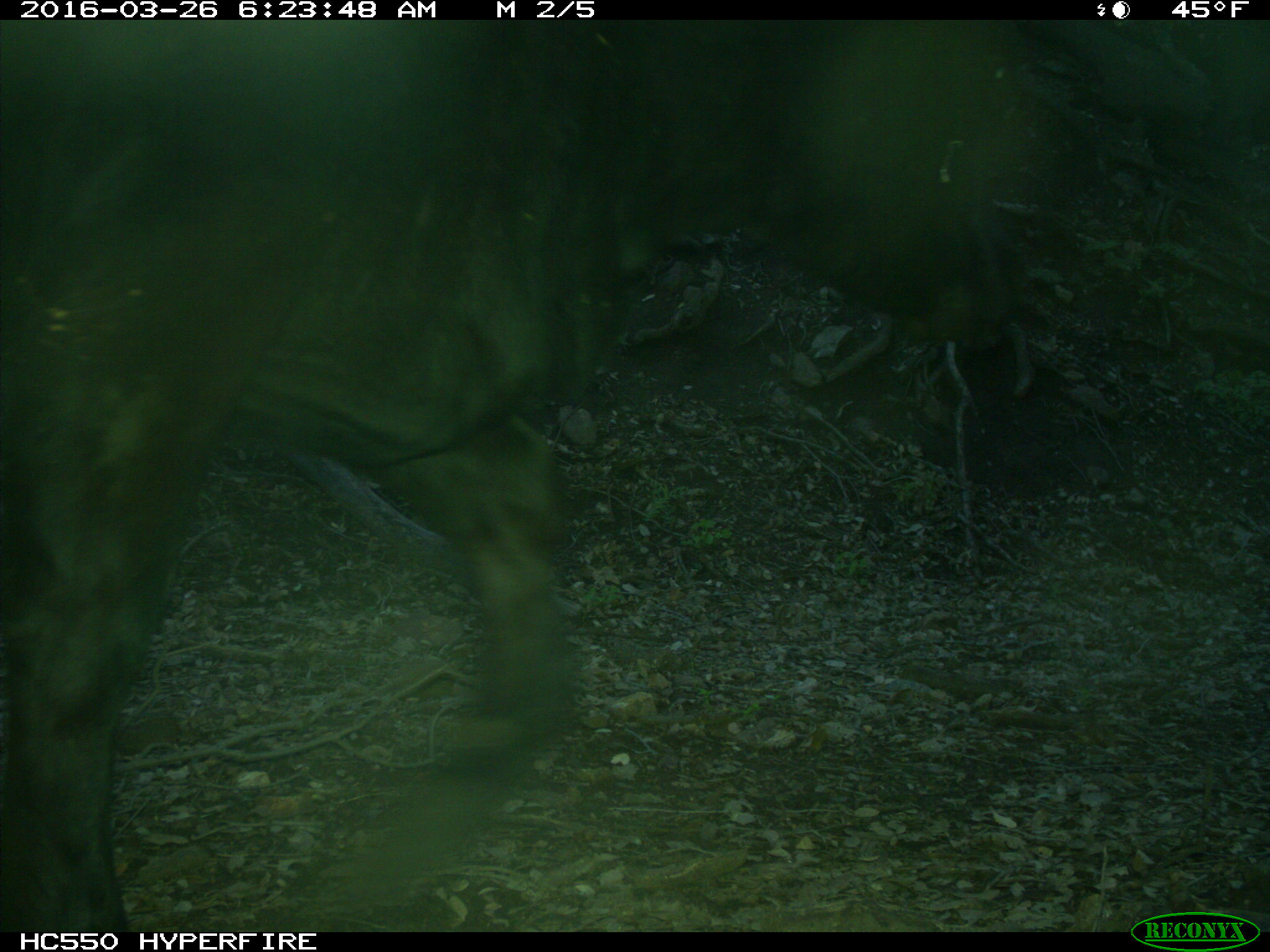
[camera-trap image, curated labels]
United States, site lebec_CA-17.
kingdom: Animalia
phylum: Chordata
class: Mammalia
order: Artiodactyla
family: Bovidae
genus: Bos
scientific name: Bos taurus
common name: domestic cow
Bos taurus (domestic cow).